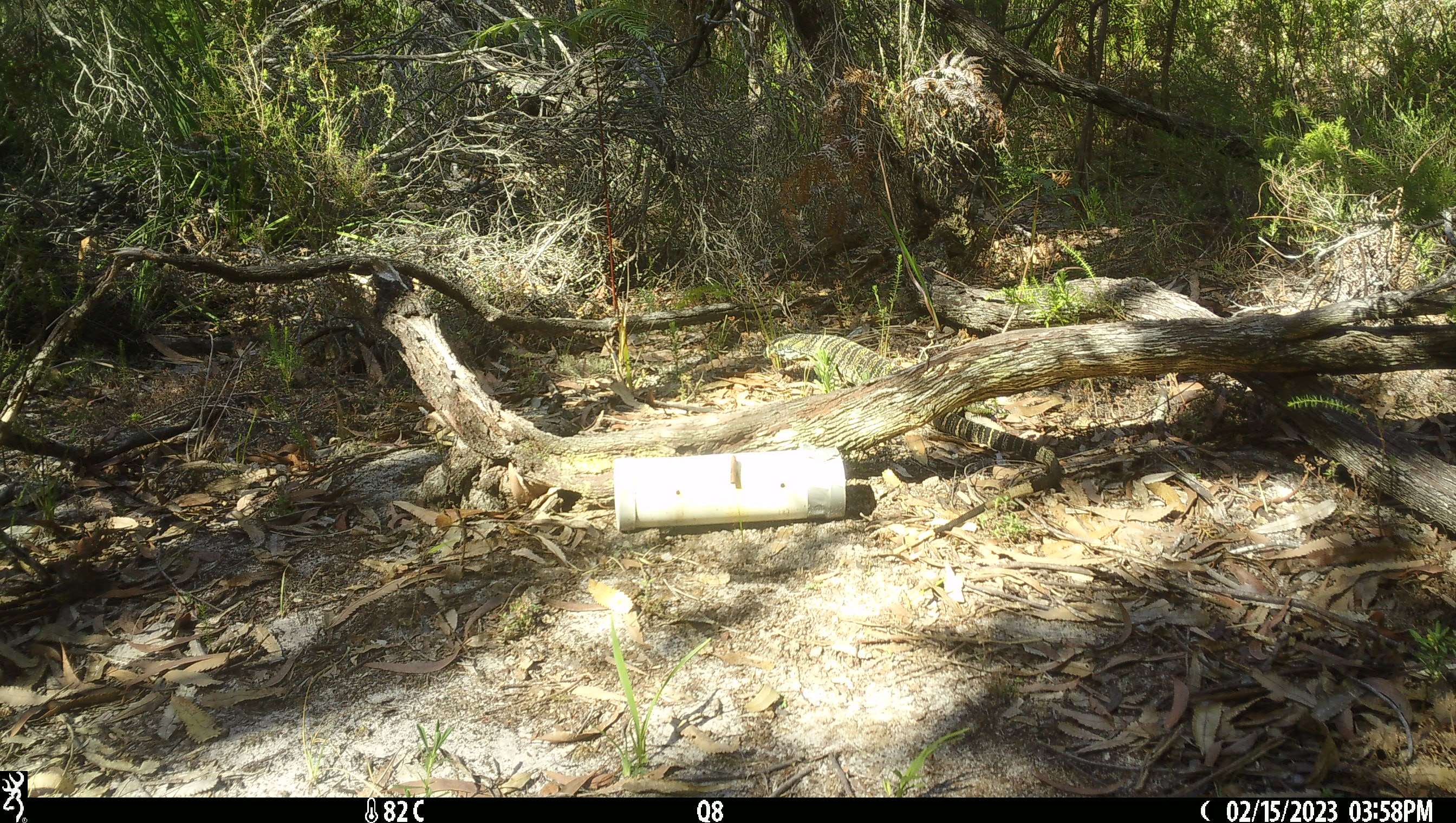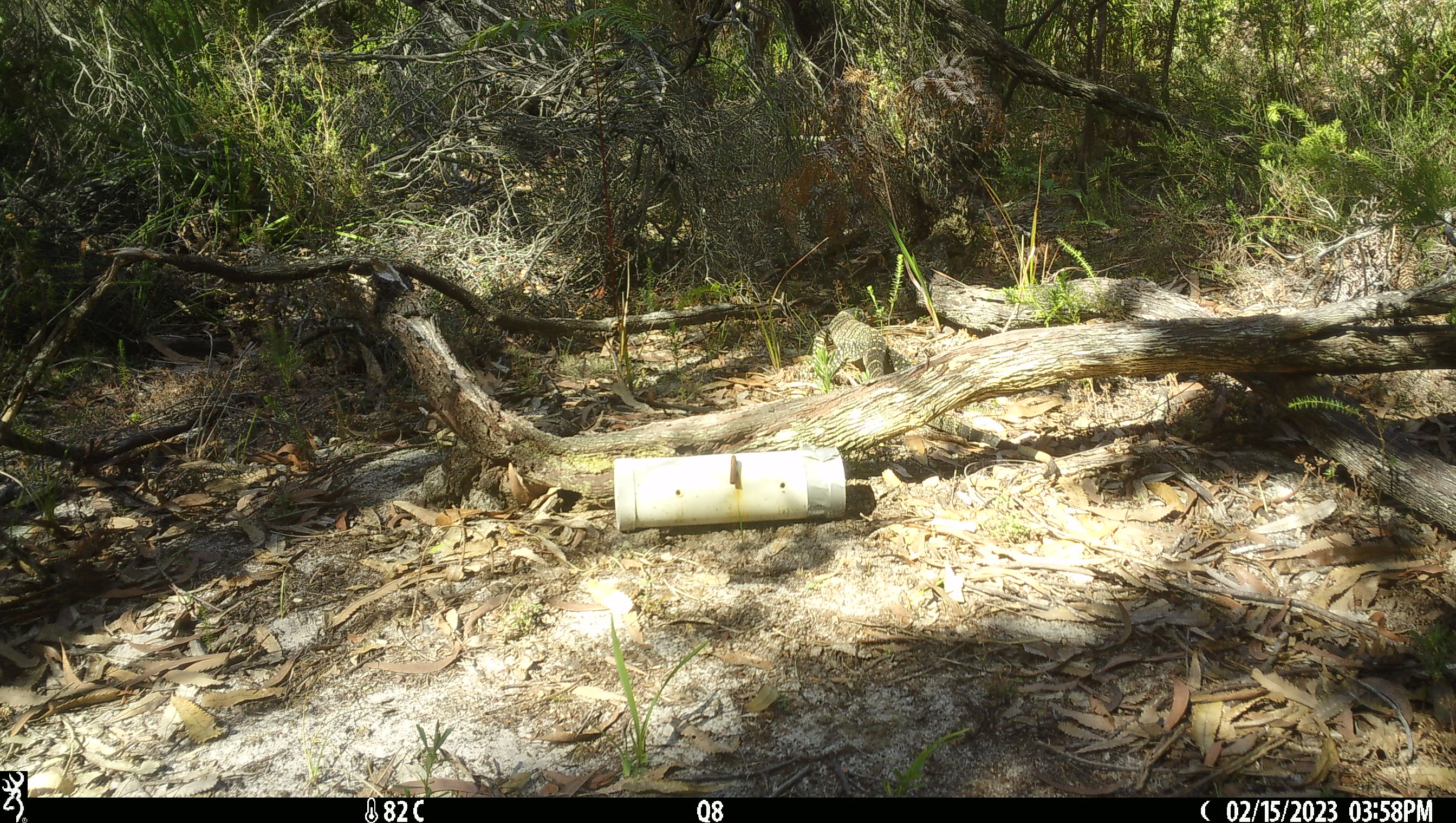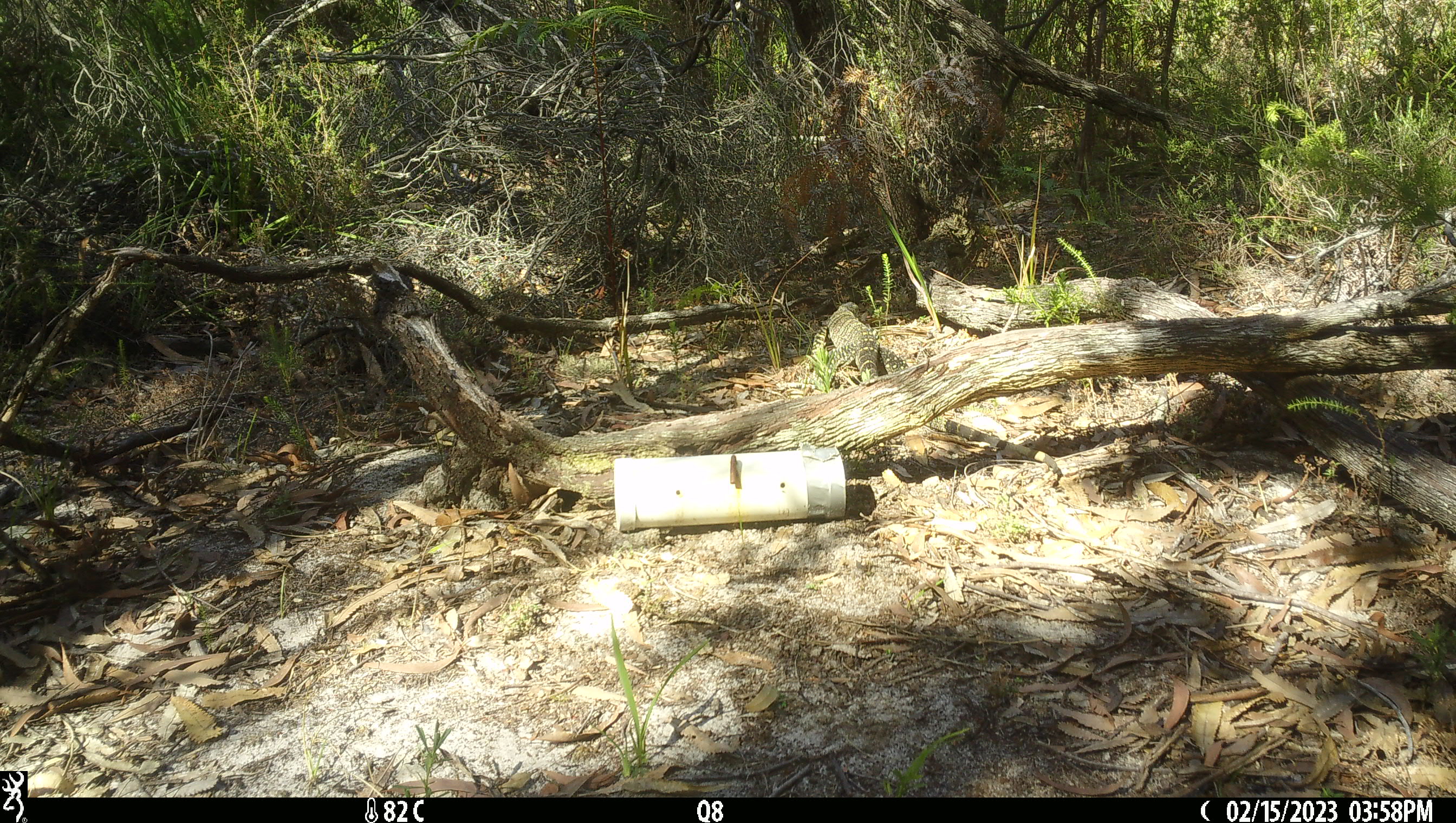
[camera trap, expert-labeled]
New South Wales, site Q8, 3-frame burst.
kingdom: Animalia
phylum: Chordata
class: Reptilia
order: Squamata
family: Varanidae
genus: Varanus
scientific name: Varanus varius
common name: lace monitor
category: goanna